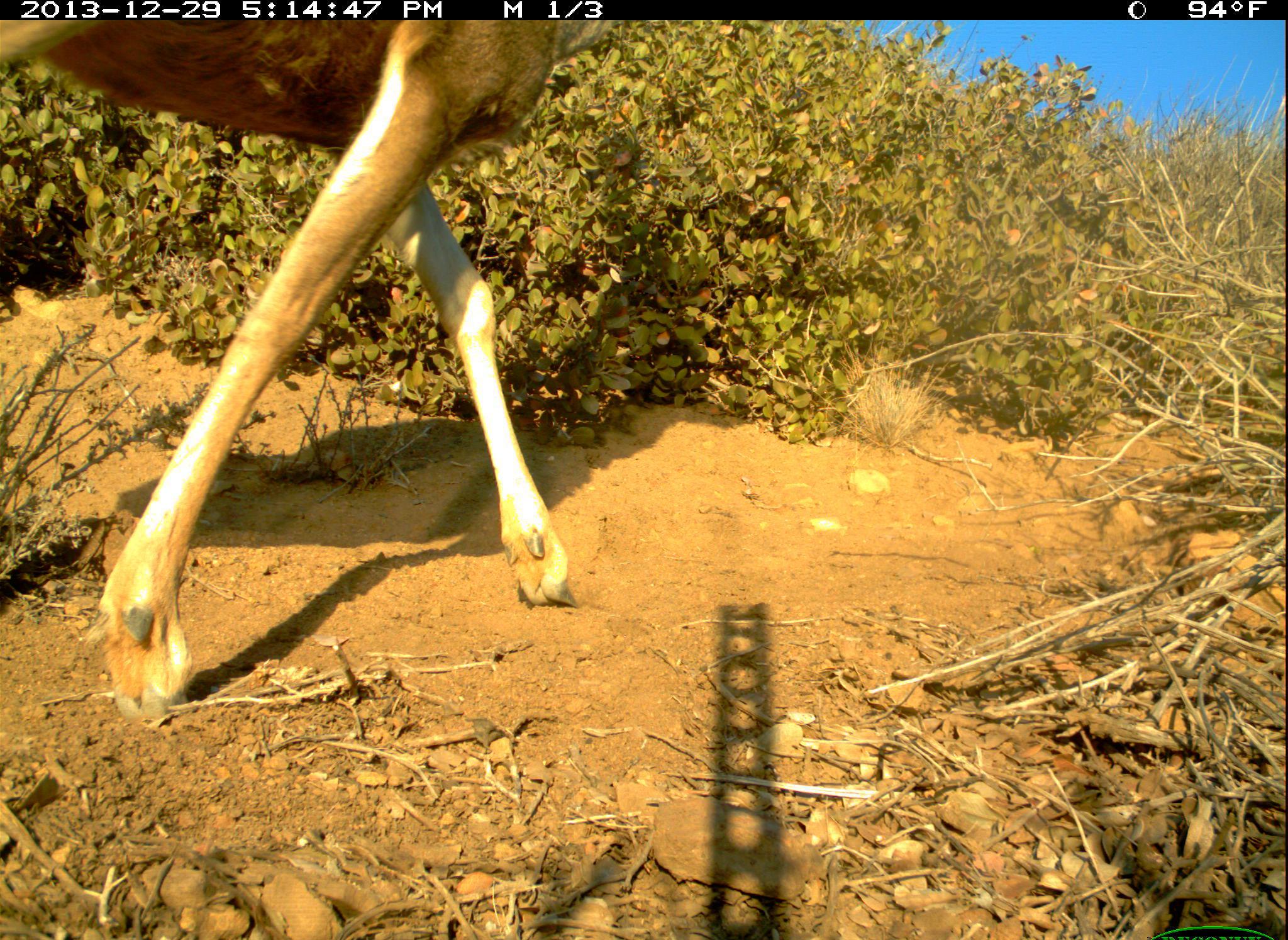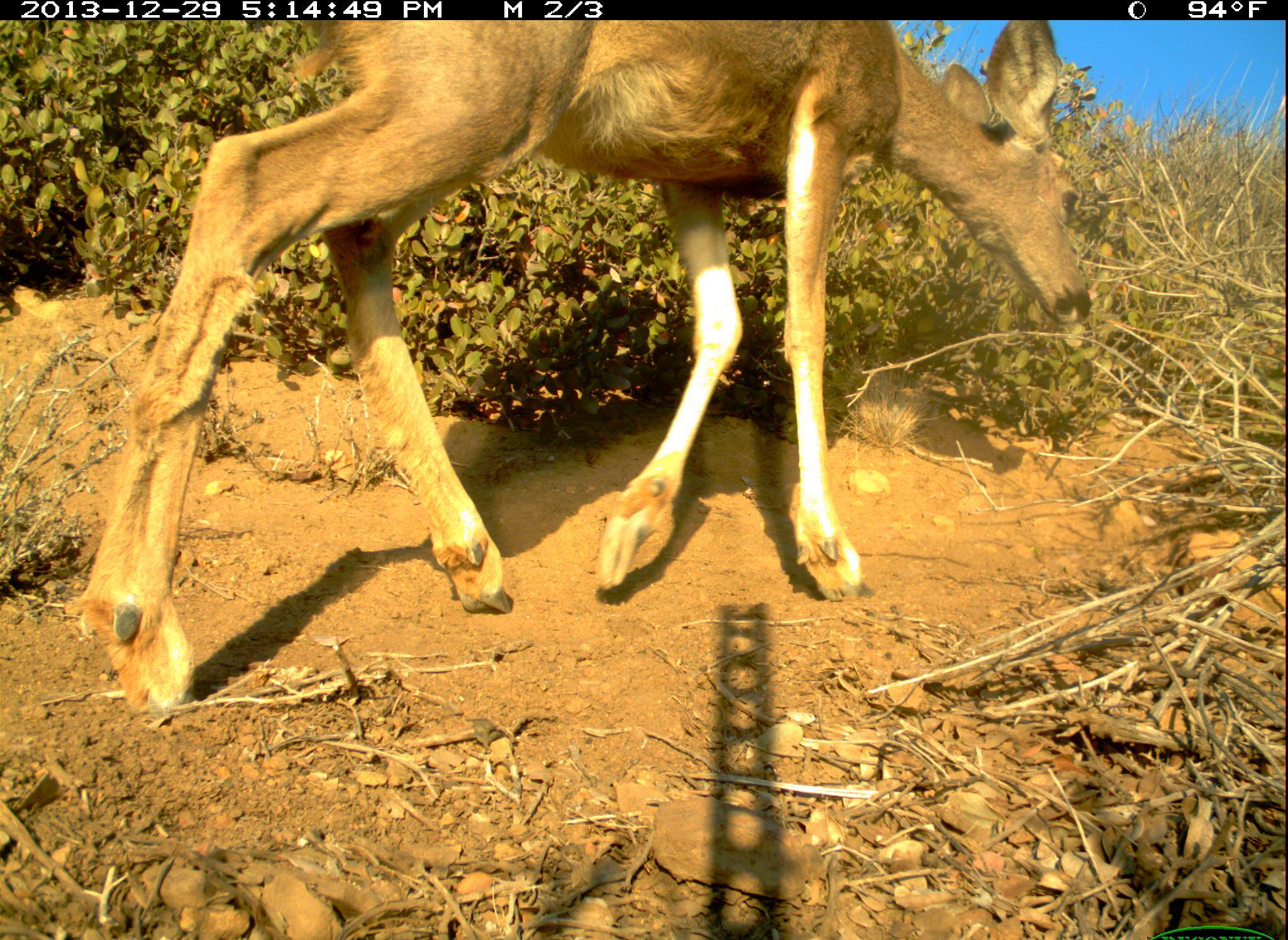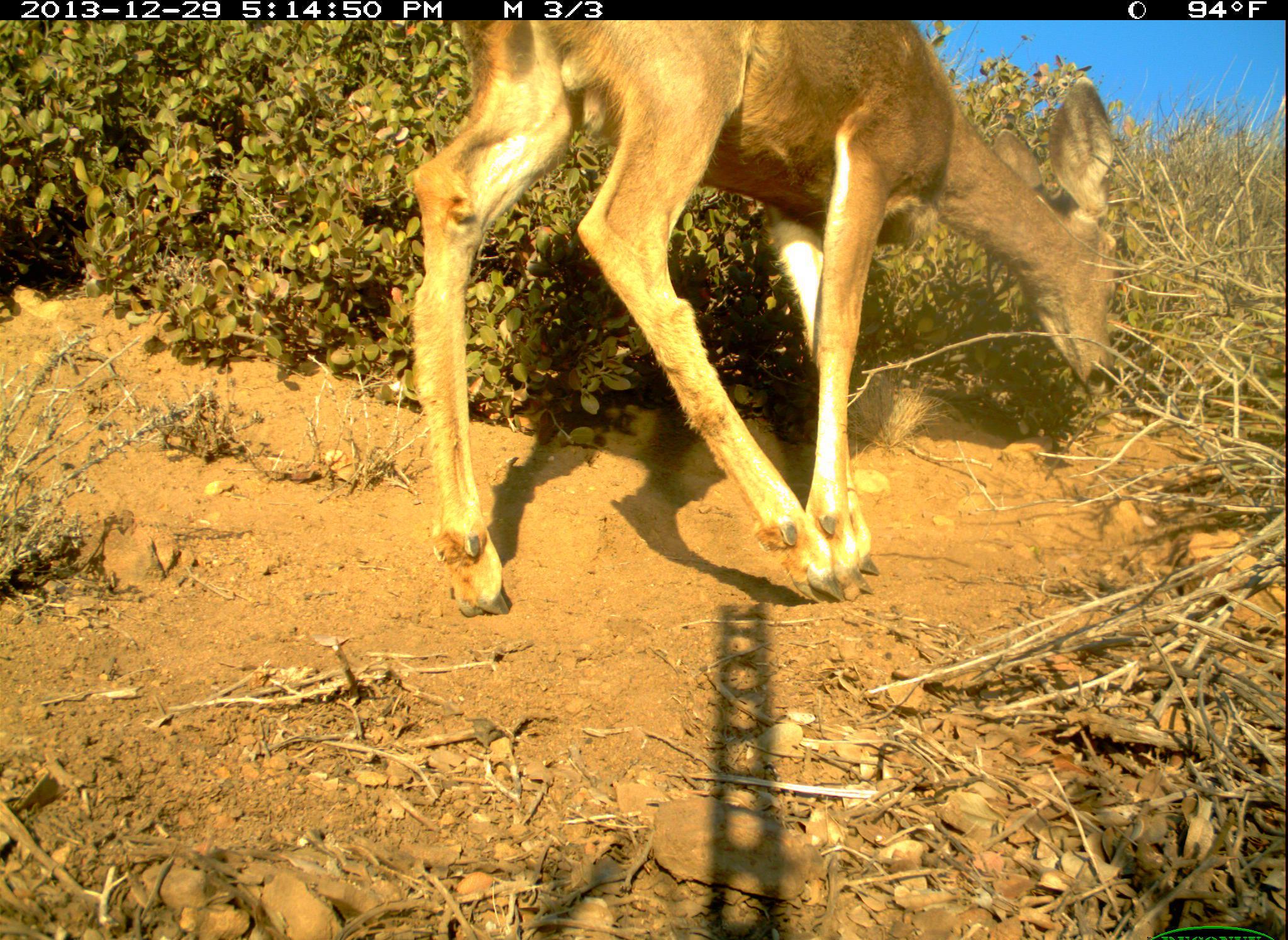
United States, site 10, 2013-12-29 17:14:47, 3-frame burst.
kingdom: Animalia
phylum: Chordata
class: Mammalia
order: Artiodactyla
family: Cervidae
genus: Odocoileus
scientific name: Odocoileus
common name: deer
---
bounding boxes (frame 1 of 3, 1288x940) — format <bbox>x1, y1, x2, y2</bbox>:
deer: <bbox>2, 17, 619, 724</bbox>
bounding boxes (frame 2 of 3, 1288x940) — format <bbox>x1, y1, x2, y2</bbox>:
deer: <bbox>73, 21, 1094, 716</bbox>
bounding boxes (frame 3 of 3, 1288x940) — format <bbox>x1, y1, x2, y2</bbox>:
deer: <bbox>405, 22, 1122, 619</bbox>